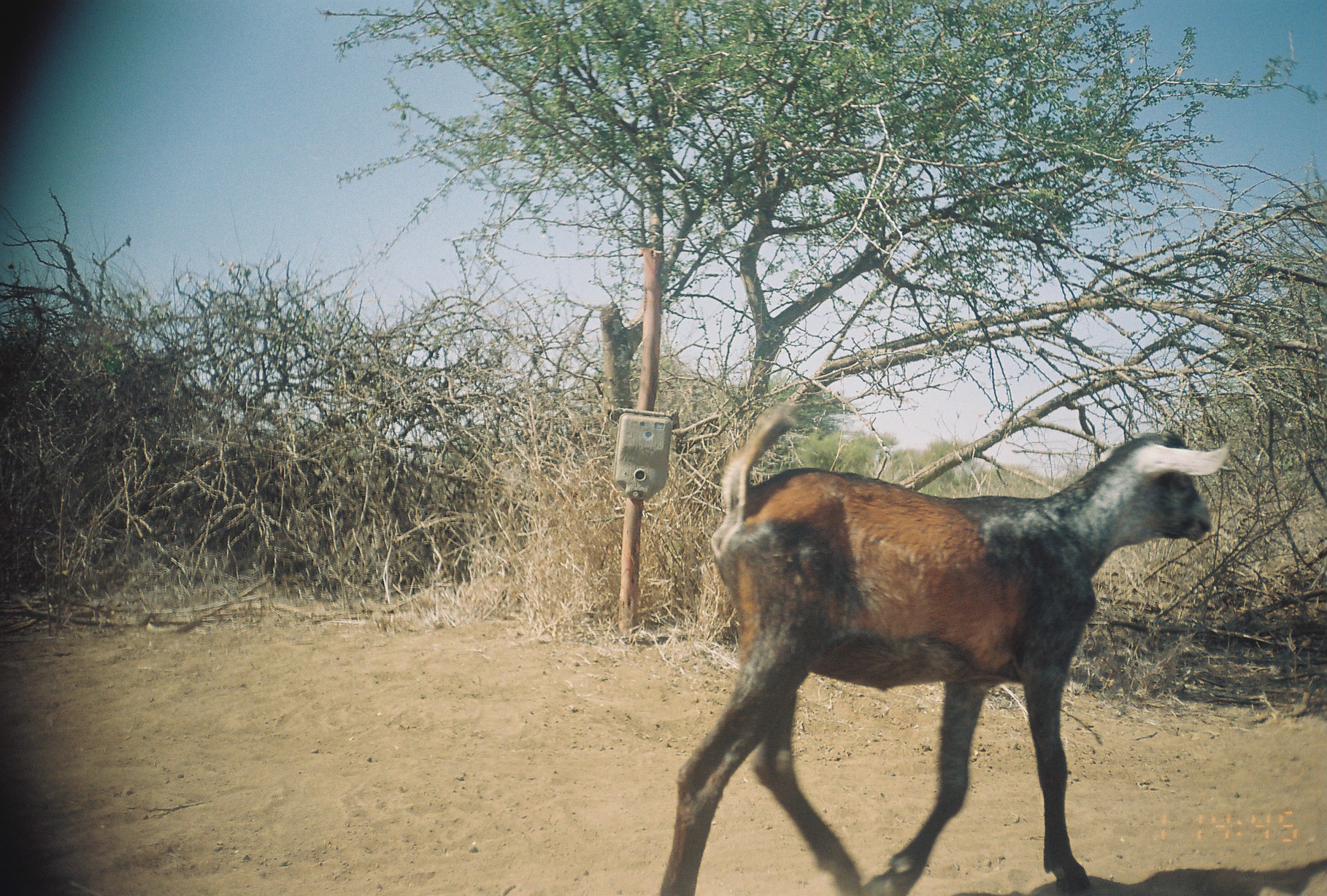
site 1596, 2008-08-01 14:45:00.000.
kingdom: Animalia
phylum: Chordata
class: Mammalia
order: Artiodactyla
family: Bovidae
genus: Capra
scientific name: Capra aegagrus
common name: wild goat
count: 1